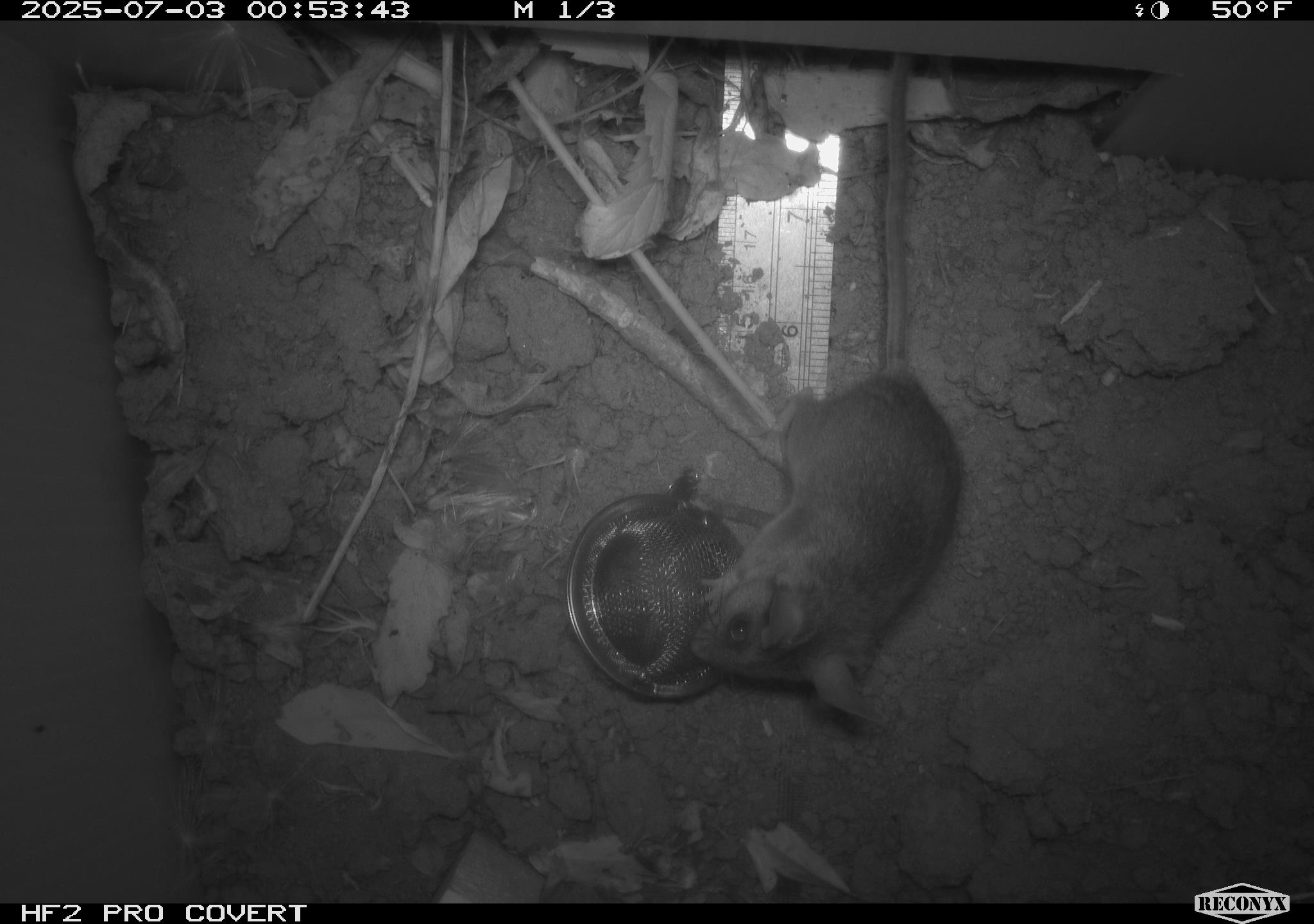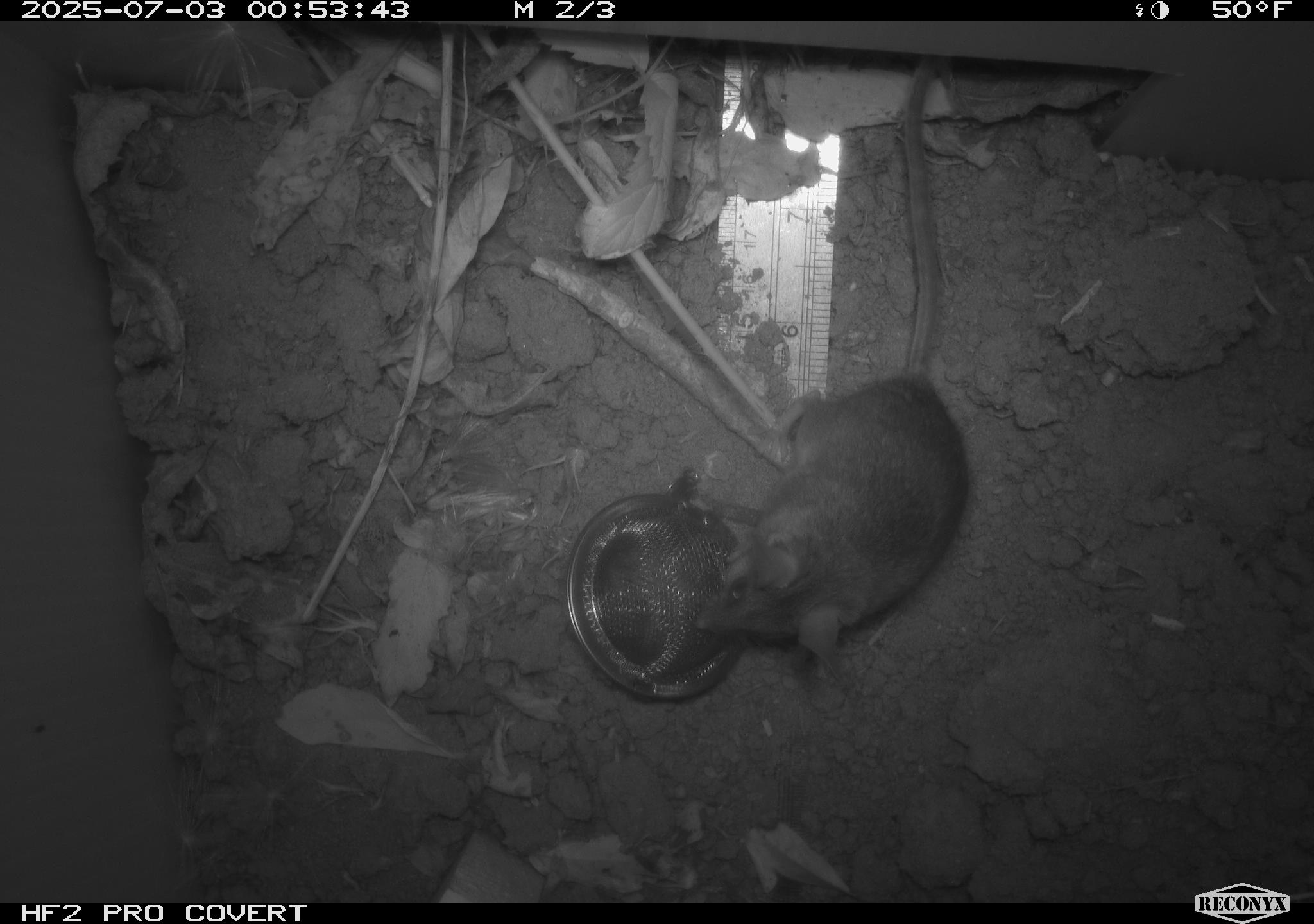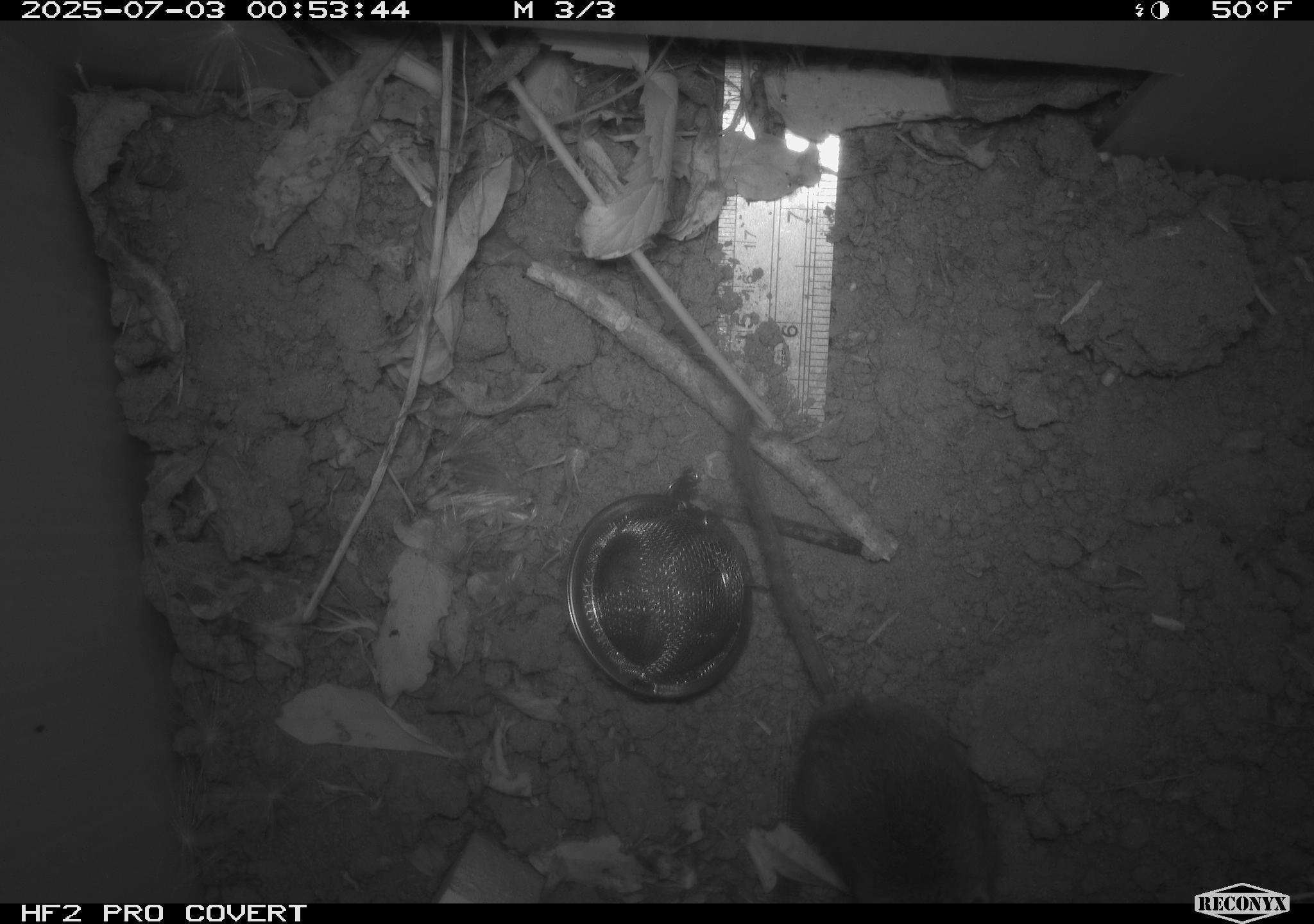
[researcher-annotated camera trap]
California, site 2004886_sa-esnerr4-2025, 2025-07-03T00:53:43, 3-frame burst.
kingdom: Animalia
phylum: Chordata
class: Mammalia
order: Rodentia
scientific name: Rodentia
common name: rodent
Rodent (Rodentia).